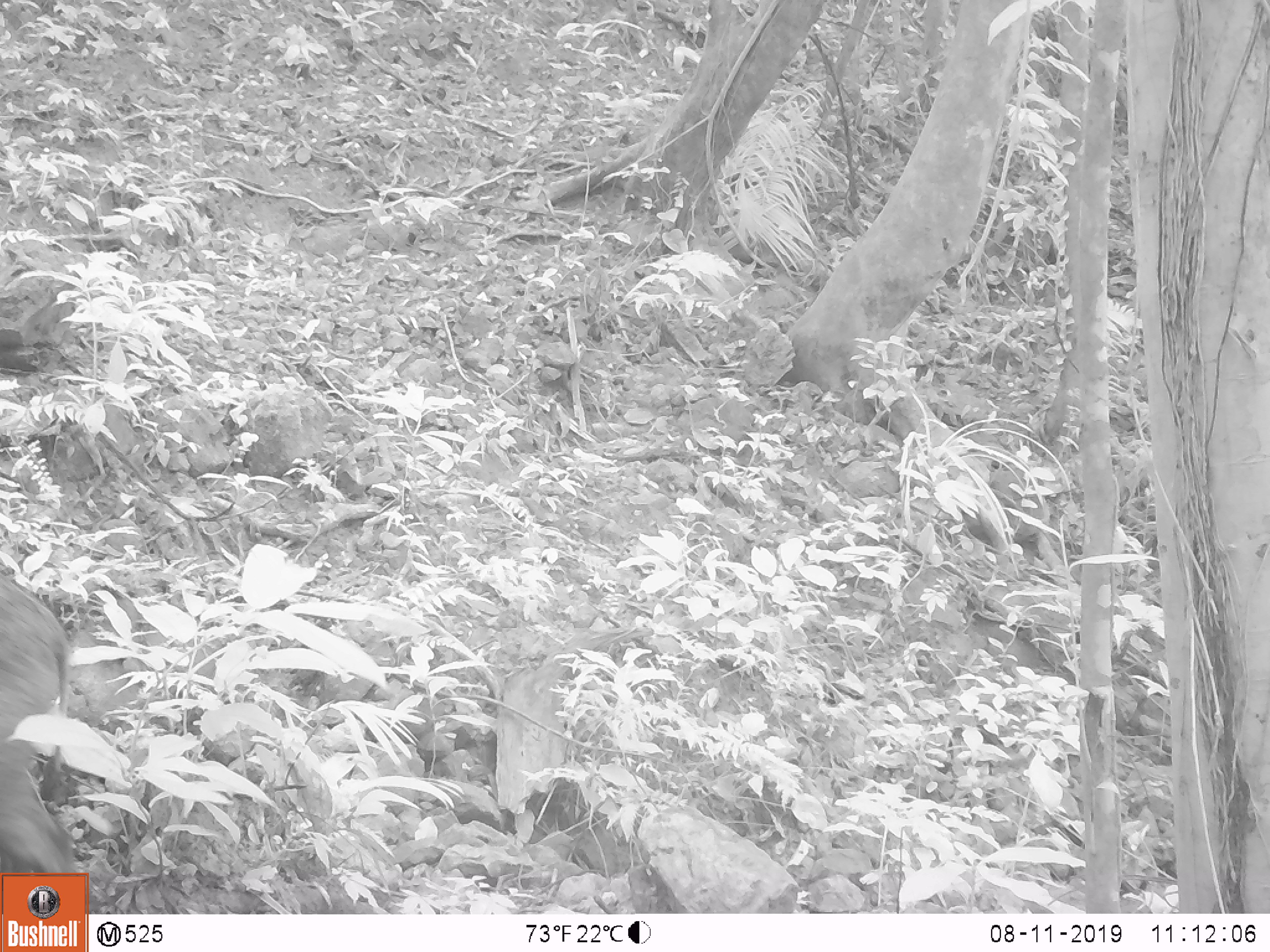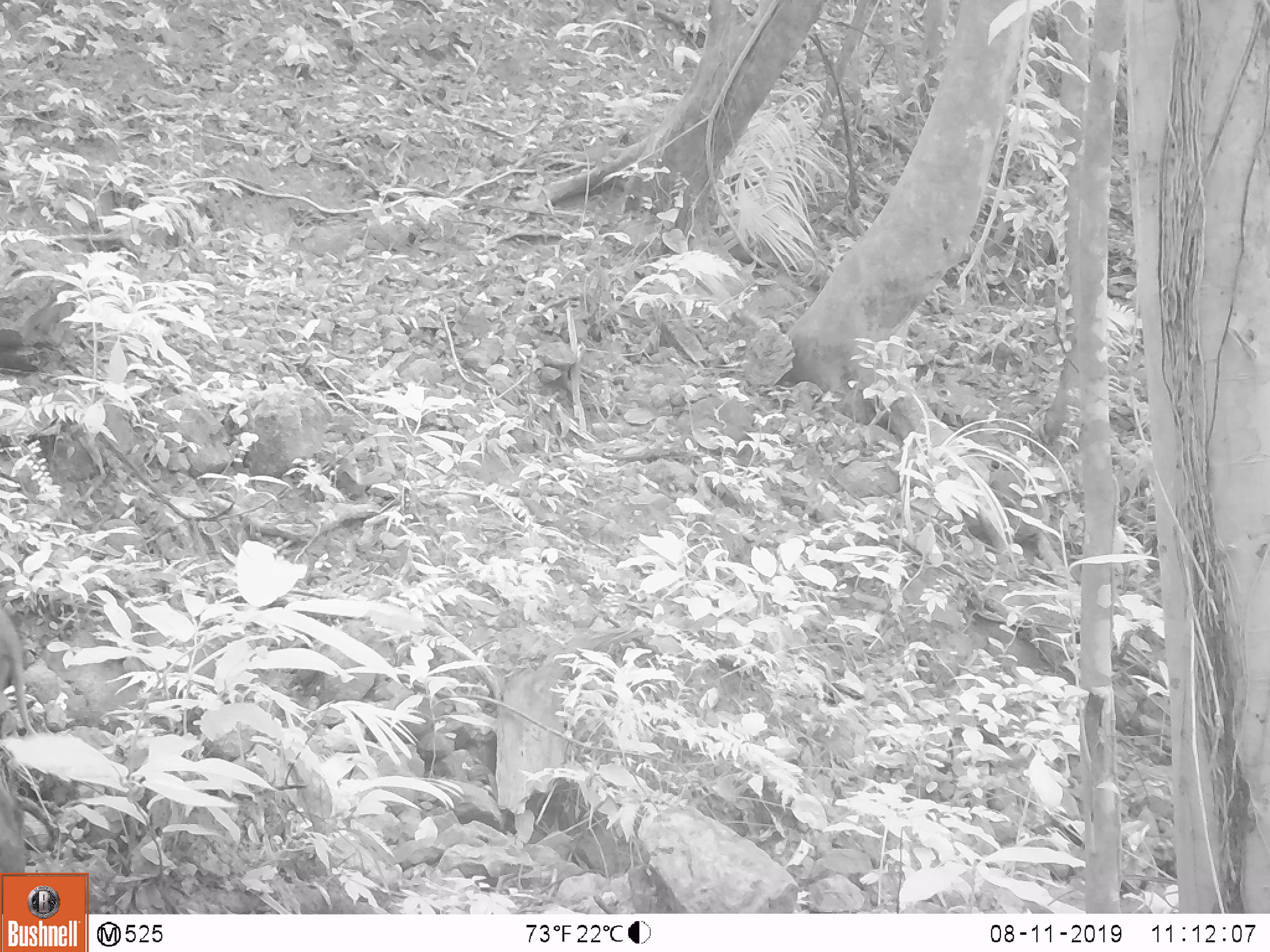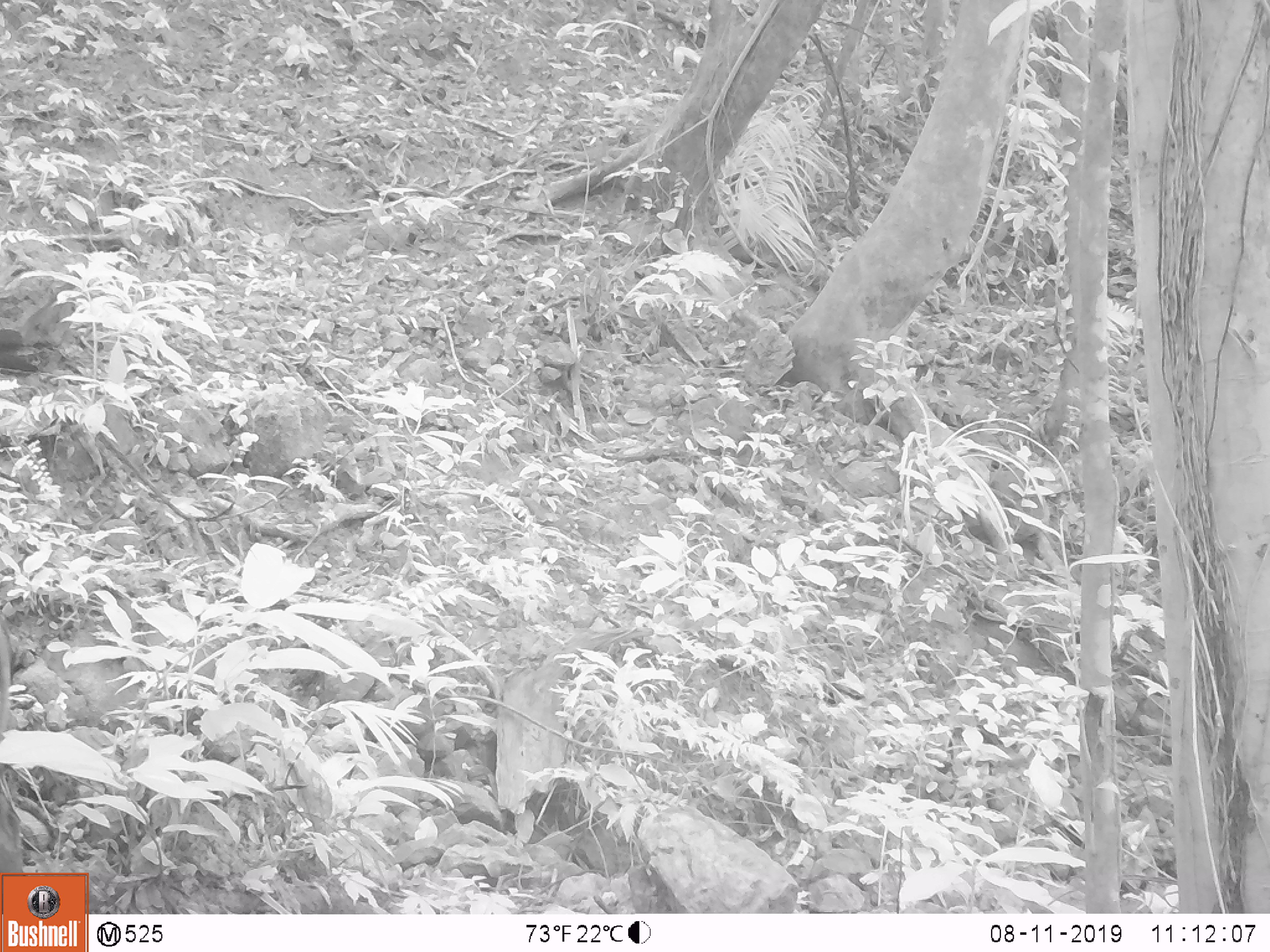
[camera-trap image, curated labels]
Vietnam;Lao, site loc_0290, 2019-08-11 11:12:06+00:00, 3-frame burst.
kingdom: Animalia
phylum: Chordata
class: Mammalia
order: Artiodactyla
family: Suidae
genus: Sus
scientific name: Sus scrofa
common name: eurasian wild pig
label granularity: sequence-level